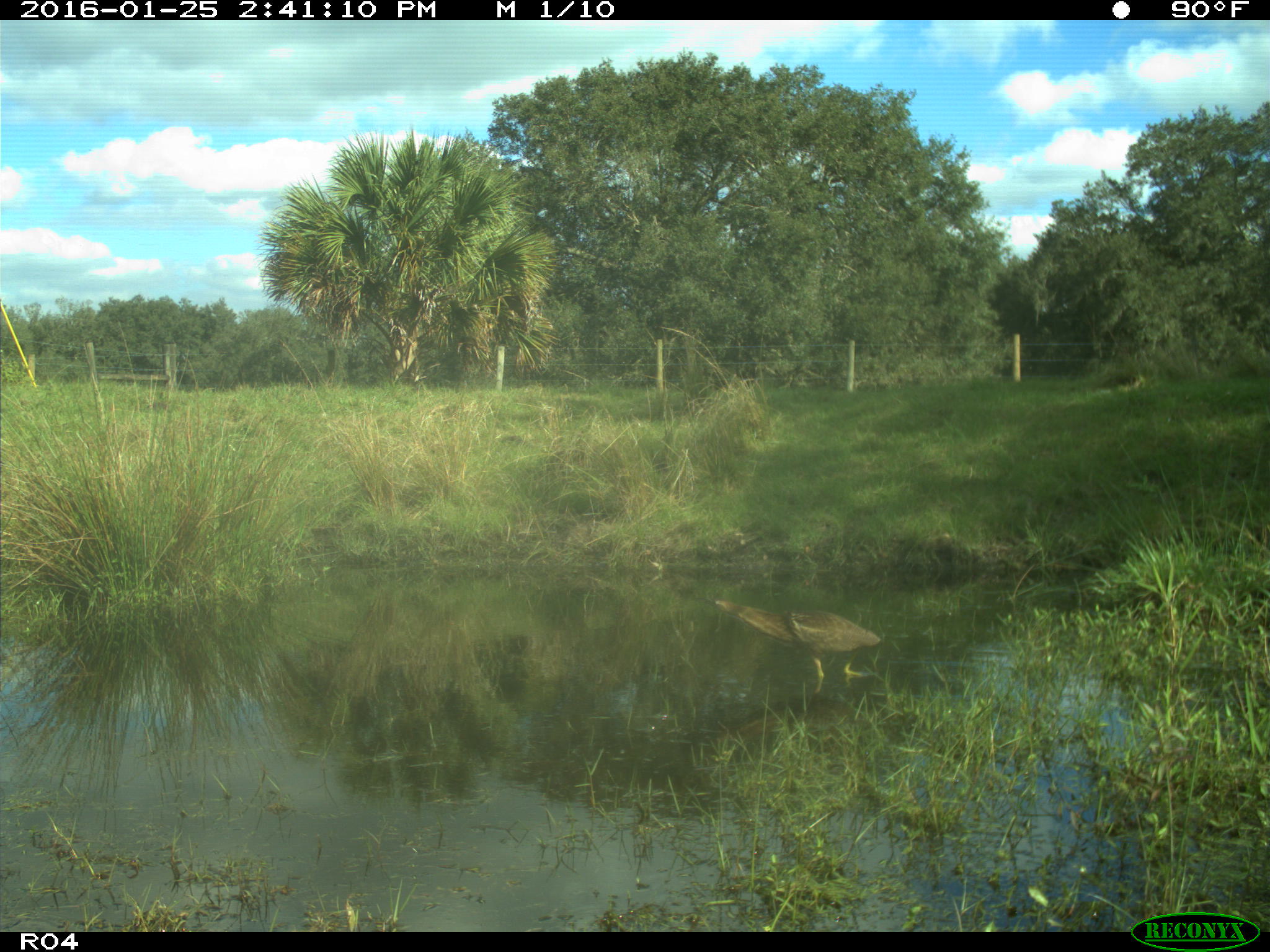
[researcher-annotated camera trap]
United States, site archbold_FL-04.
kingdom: Animalia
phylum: Chordata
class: Aves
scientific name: Aves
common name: birds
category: unidentified bird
Unidentified bird (birds) (Aves).